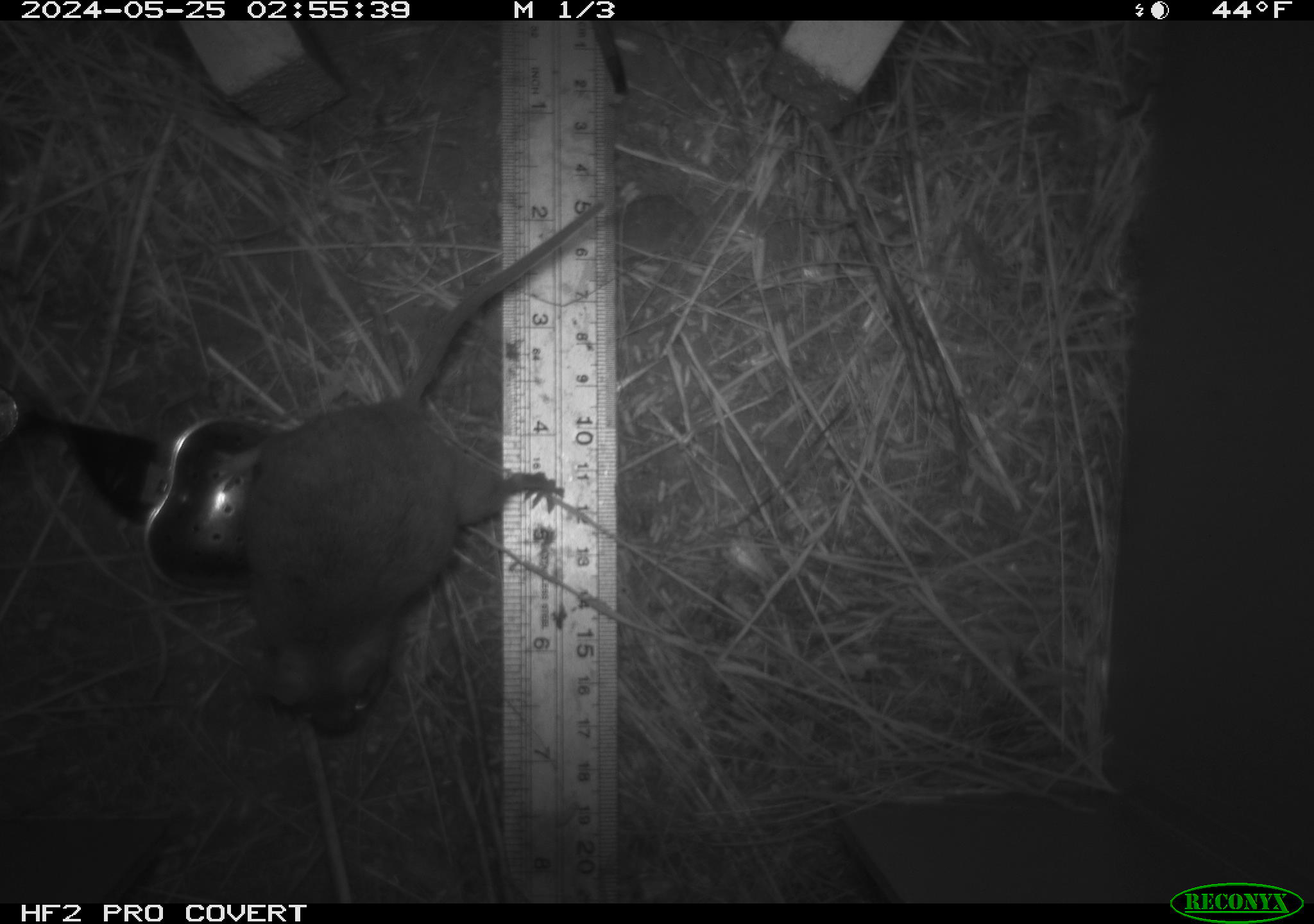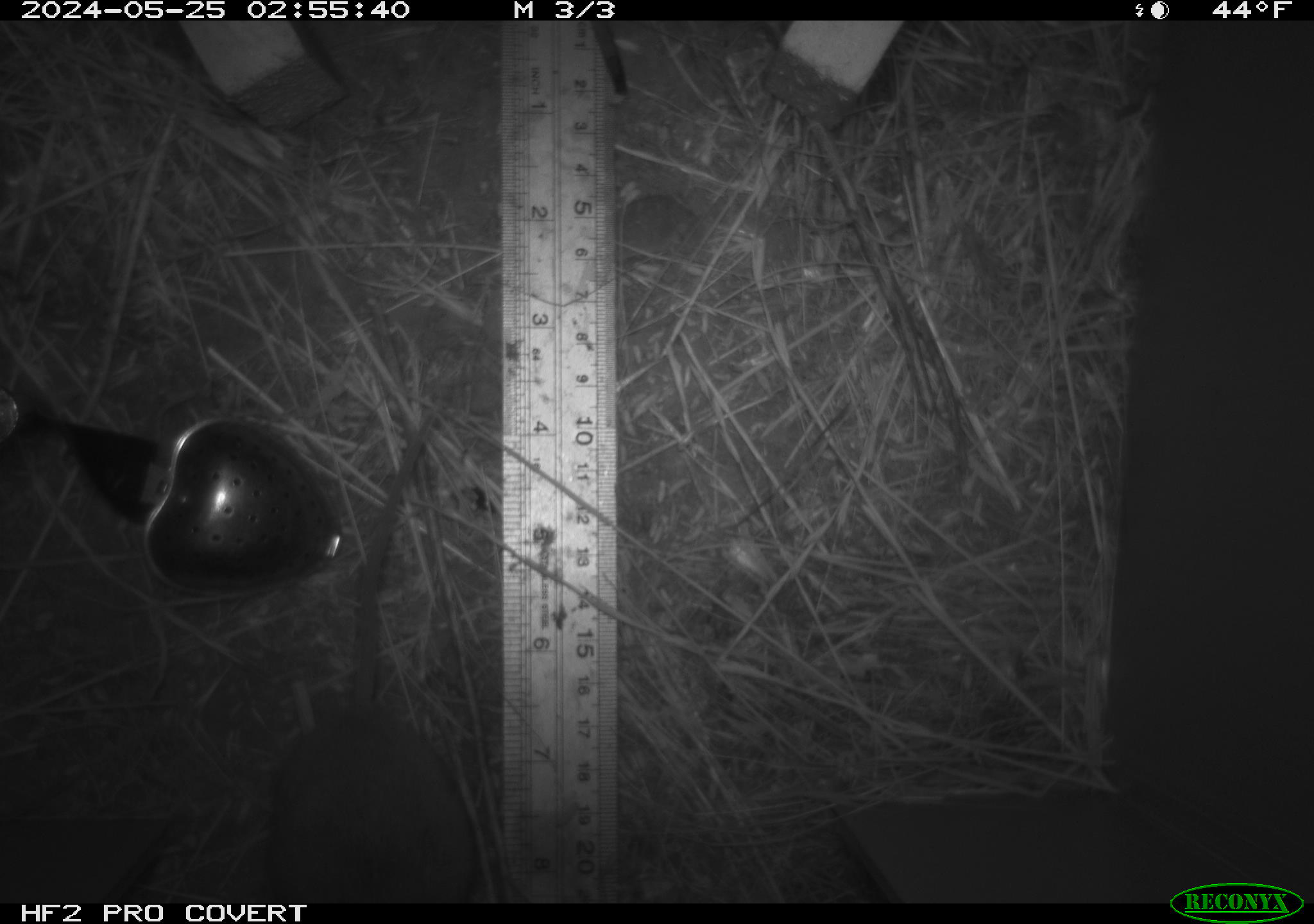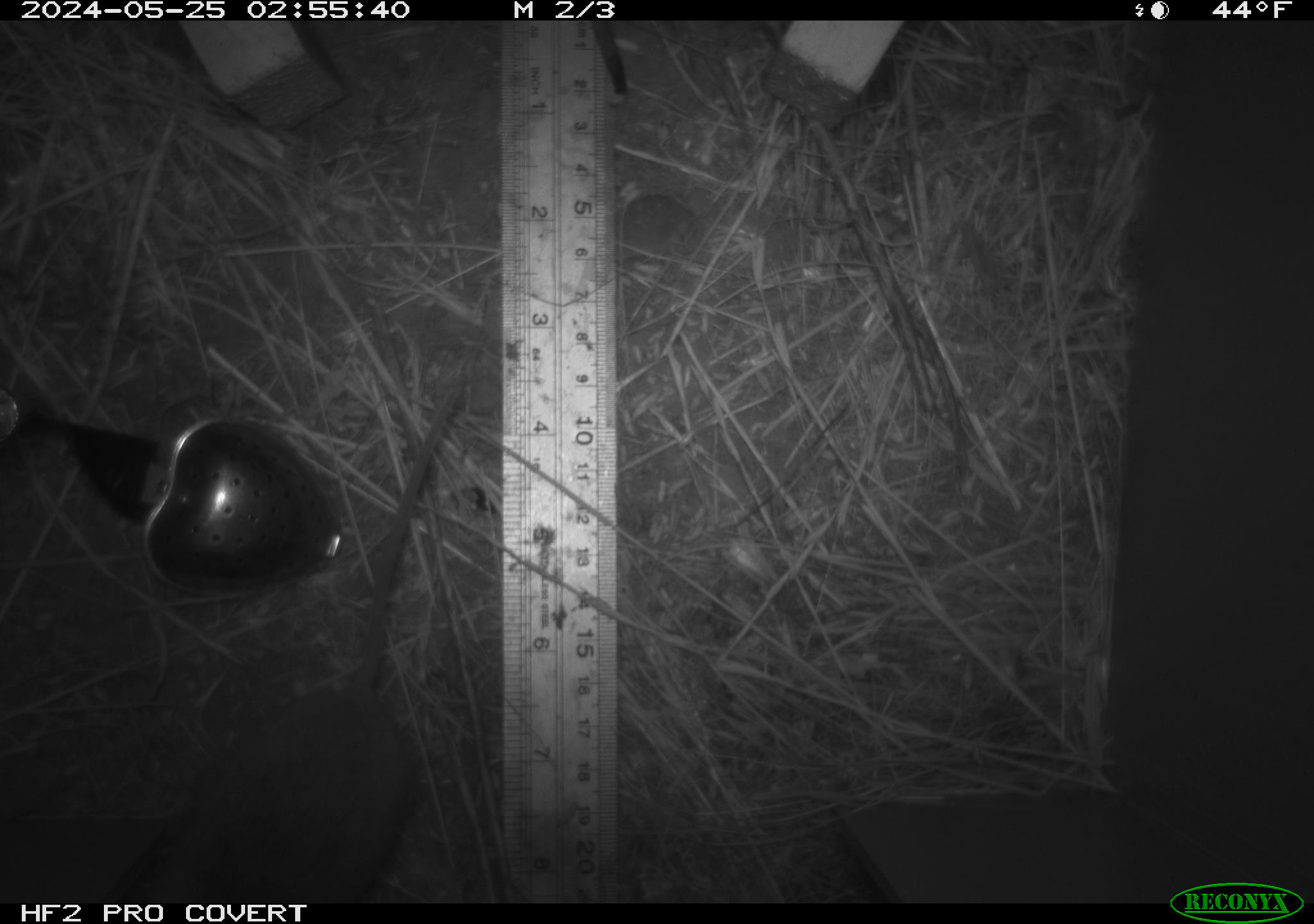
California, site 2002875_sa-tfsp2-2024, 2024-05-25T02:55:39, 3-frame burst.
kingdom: Animalia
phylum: Chordata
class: Mammalia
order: Rodentia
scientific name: Rodentia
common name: mouse species